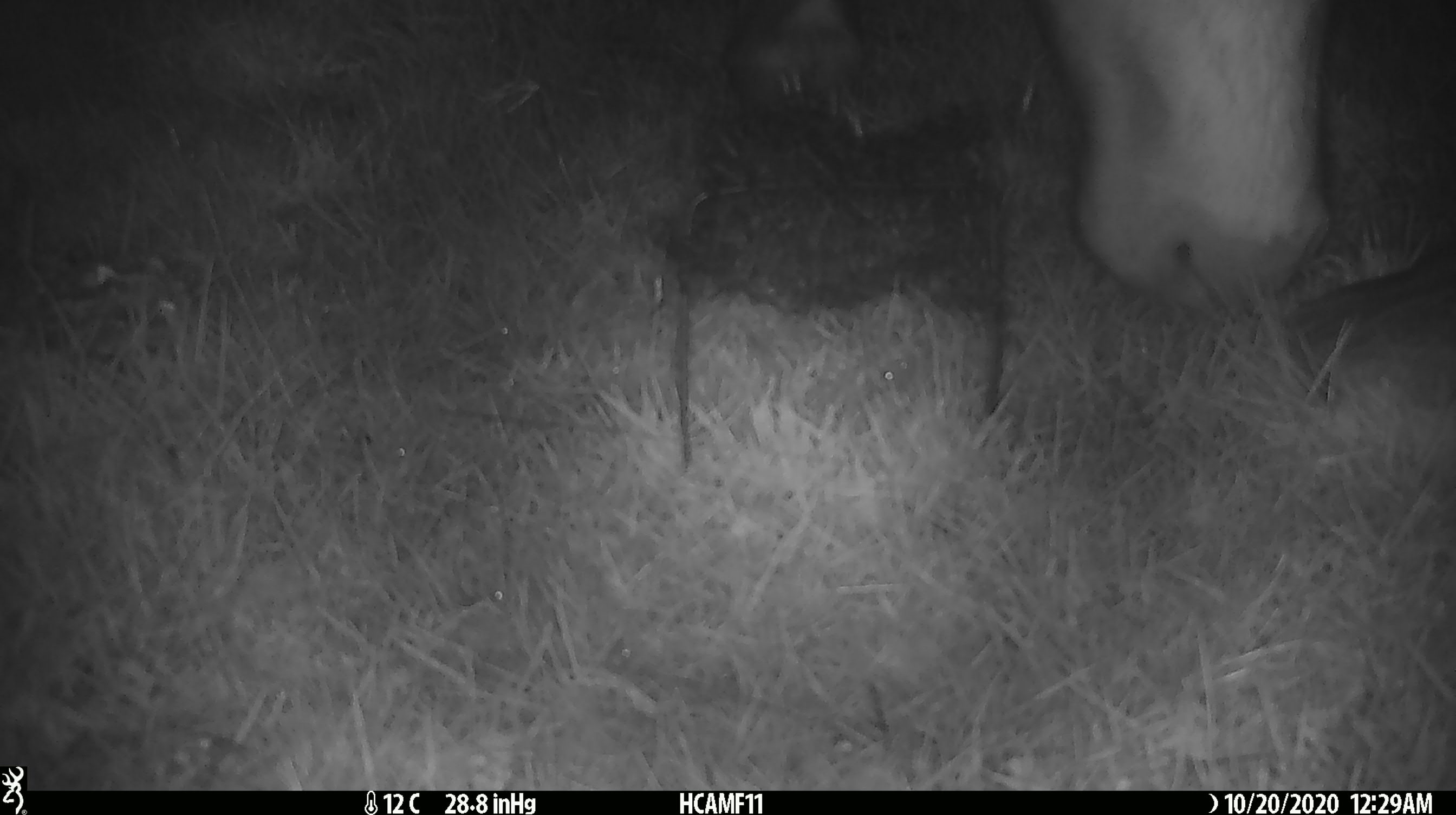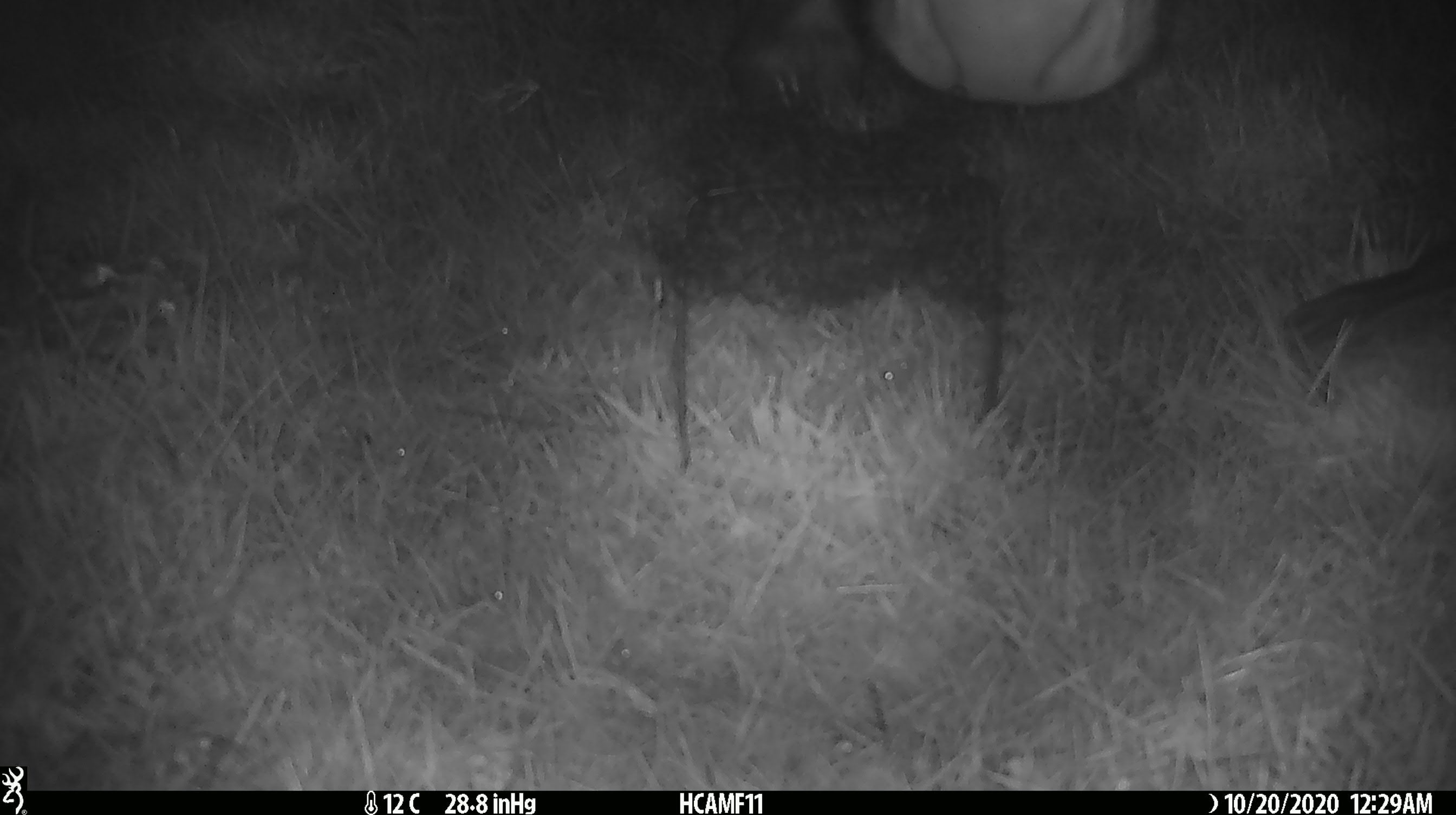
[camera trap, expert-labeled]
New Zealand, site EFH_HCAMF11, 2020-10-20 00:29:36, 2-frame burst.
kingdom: Animalia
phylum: Chordata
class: Mammalia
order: Artiodactyla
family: Bovidae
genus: Bos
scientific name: Bos taurus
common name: domestic cow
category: cow